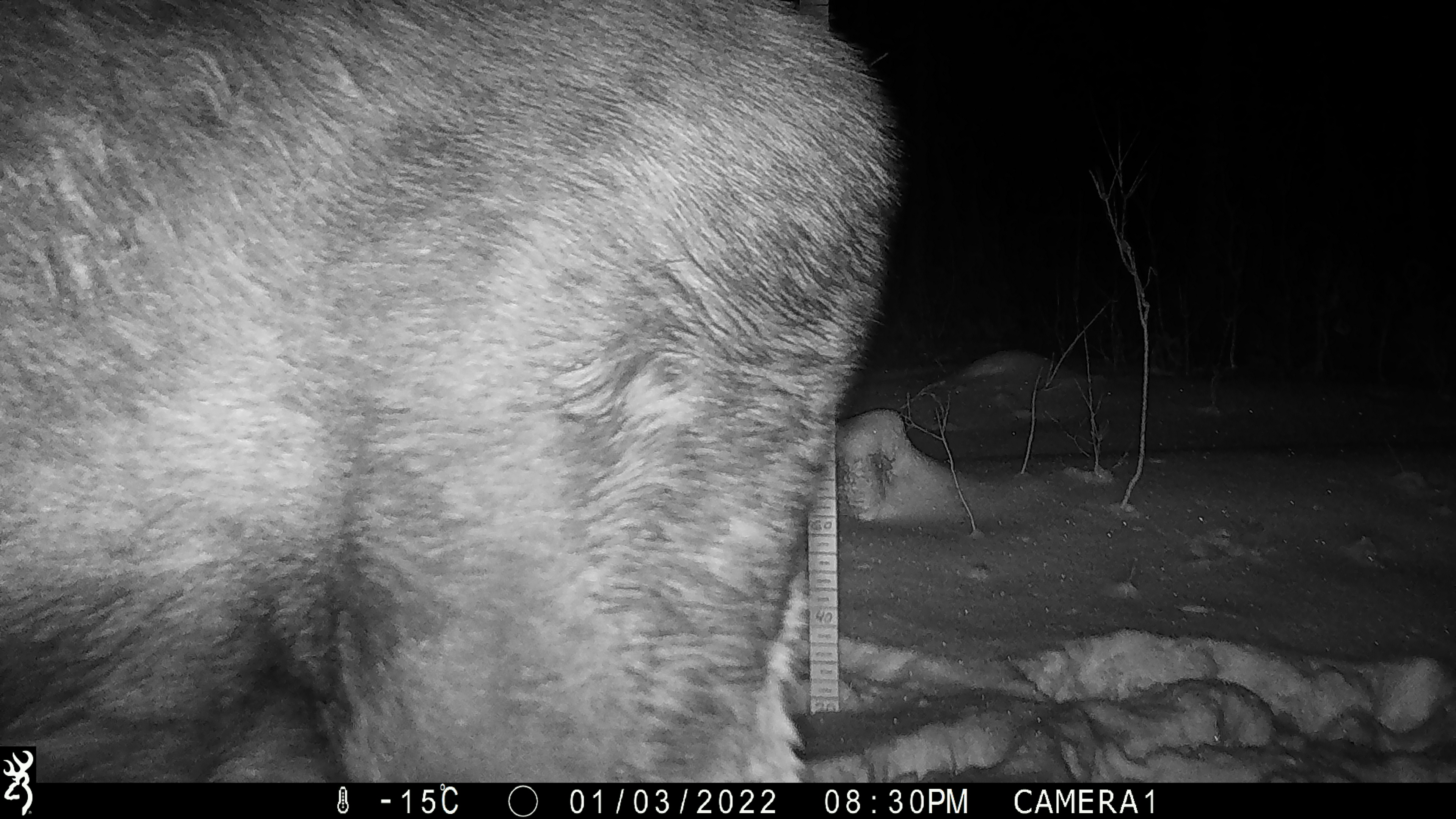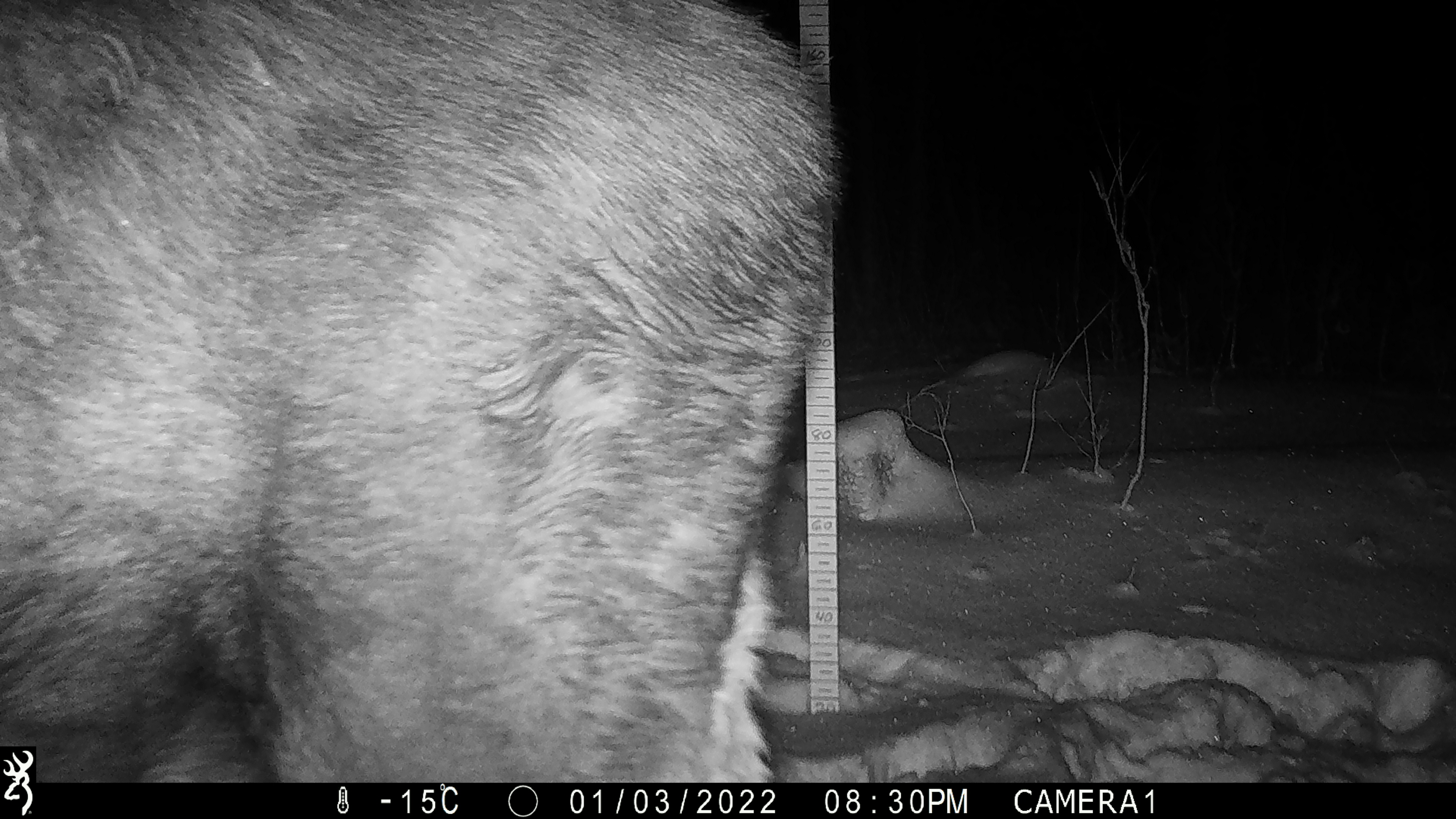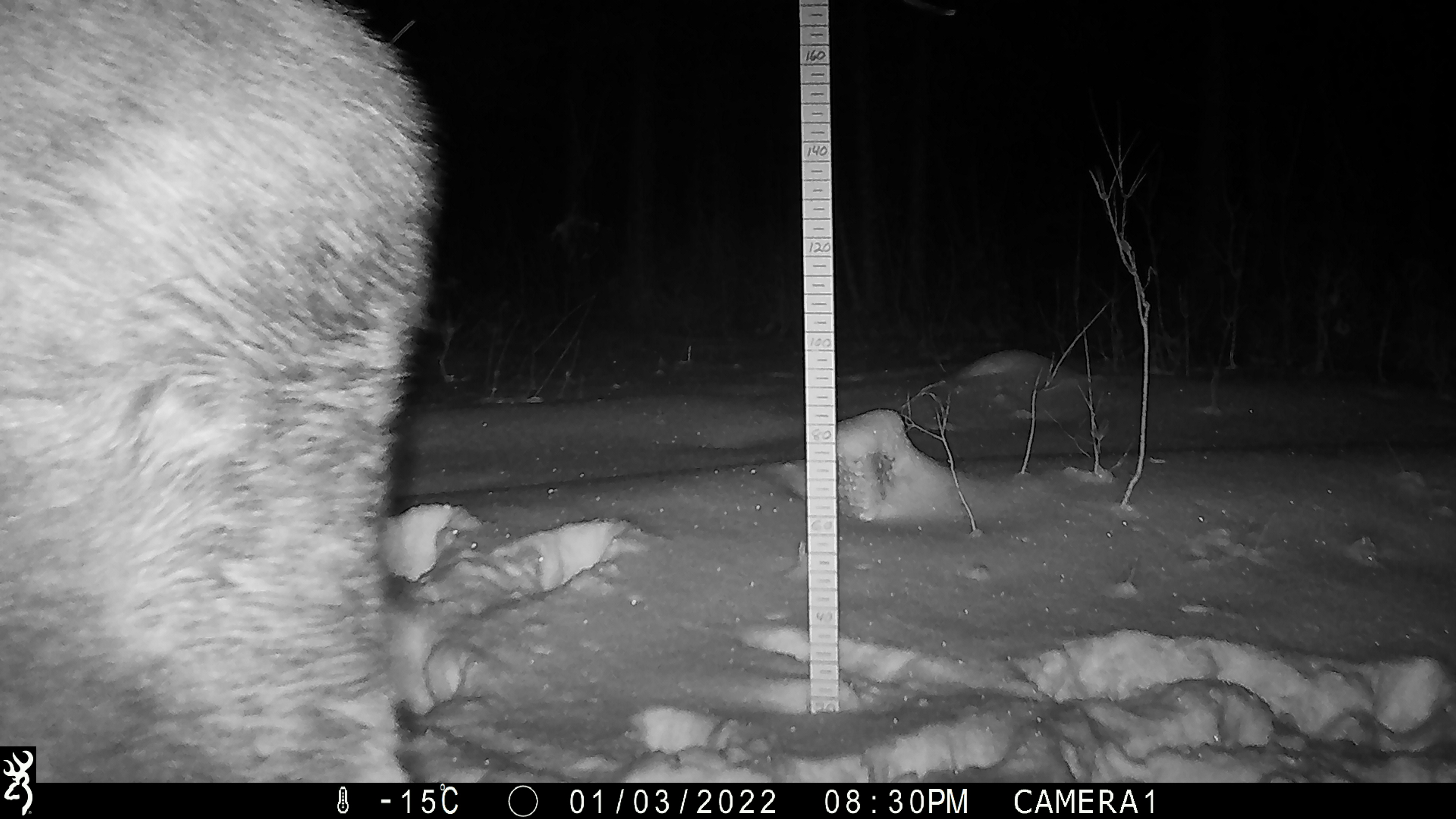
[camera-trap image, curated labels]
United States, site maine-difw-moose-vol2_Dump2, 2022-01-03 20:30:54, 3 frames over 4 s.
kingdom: Animalia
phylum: Chordata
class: Mammalia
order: Artiodactyla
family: Cervidae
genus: Alces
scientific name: Alces alces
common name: moose